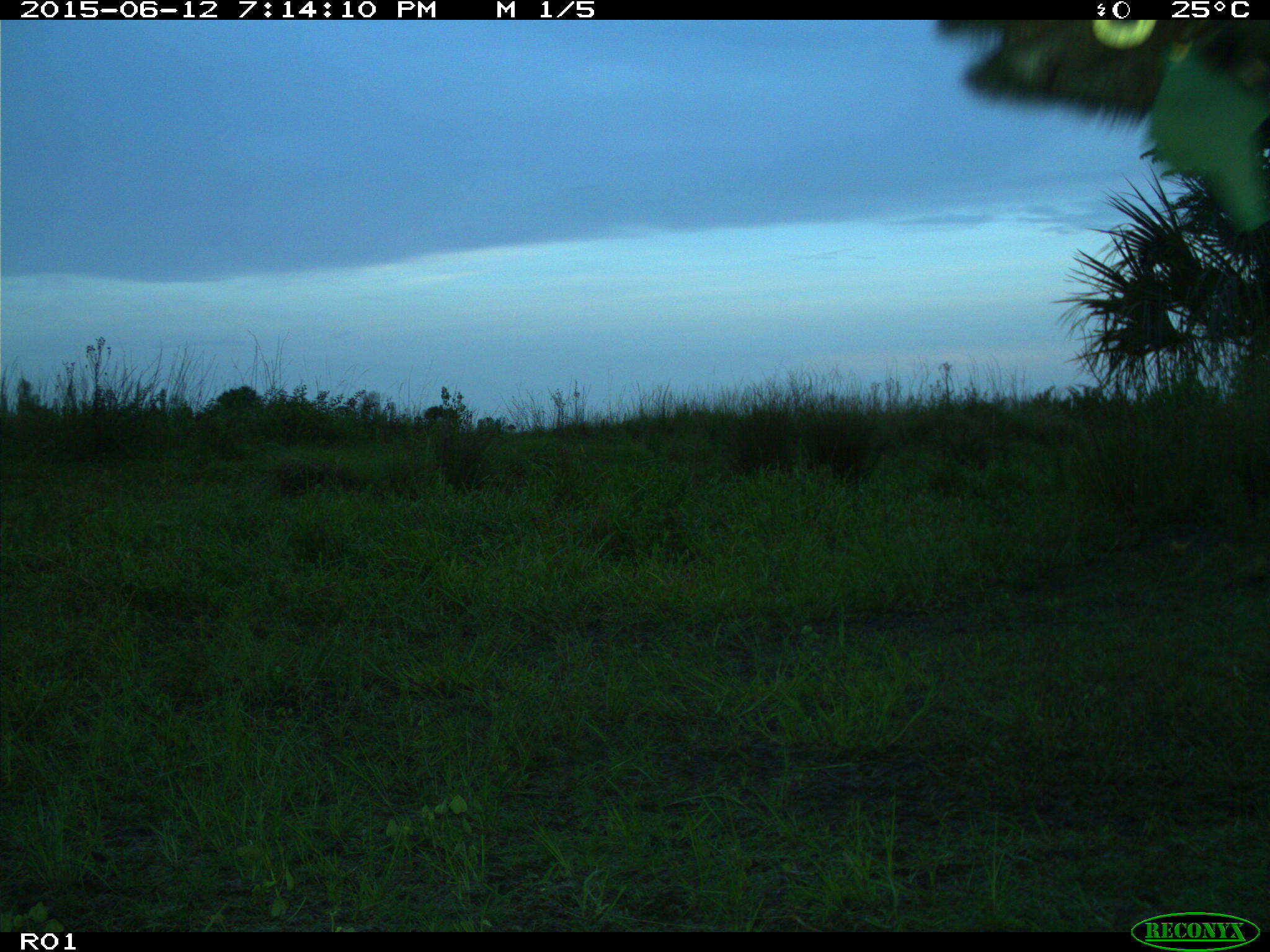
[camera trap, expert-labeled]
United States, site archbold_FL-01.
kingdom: Animalia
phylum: Chordata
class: Mammalia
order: Artiodactyla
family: Bovidae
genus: Bos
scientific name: Bos taurus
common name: domestic cow